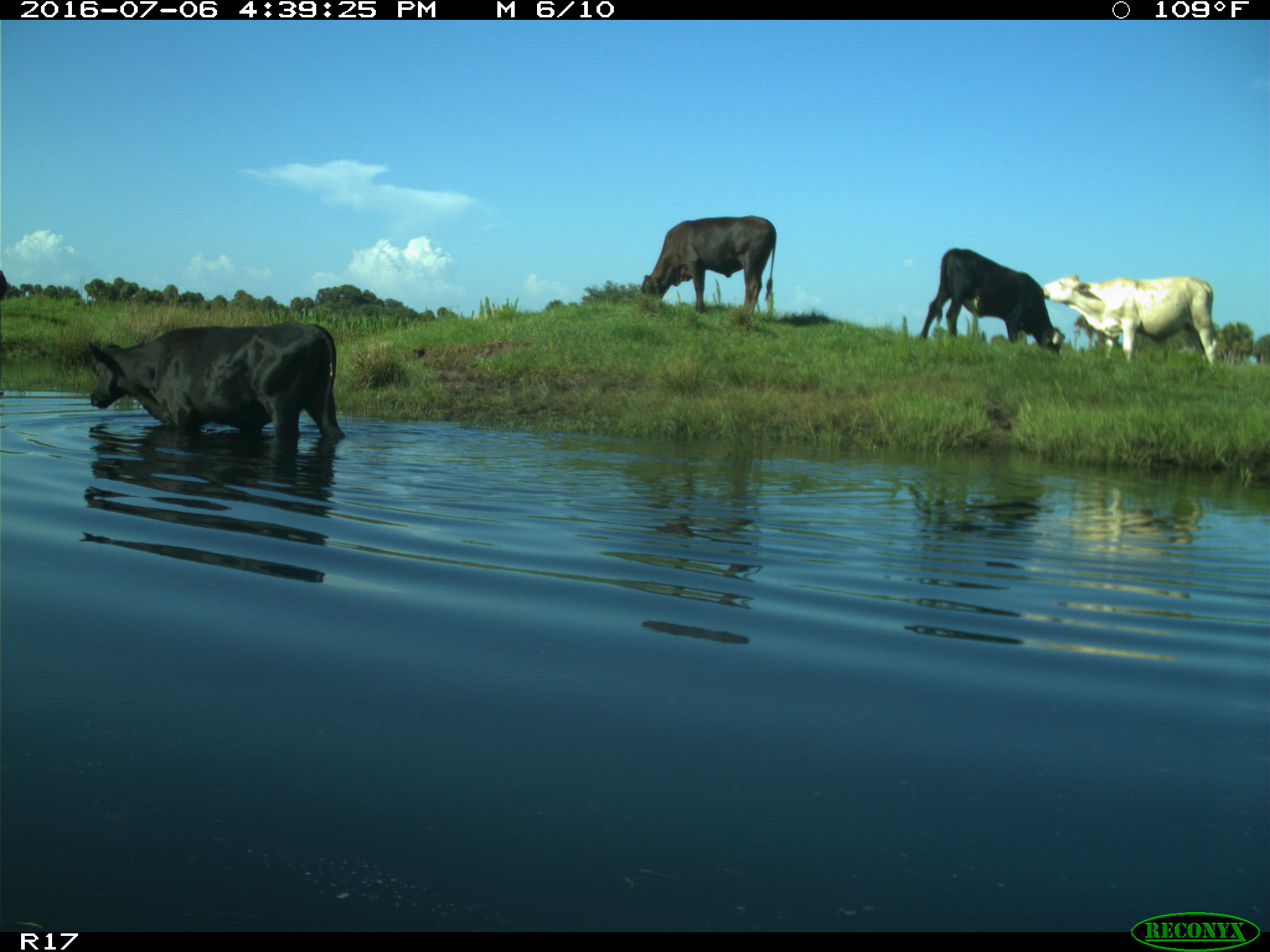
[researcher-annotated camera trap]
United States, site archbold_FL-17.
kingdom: Animalia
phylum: Chordata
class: Mammalia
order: Artiodactyla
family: Bovidae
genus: Bos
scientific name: Bos taurus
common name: domestic cow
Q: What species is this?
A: Bos taurus (domestic cow).